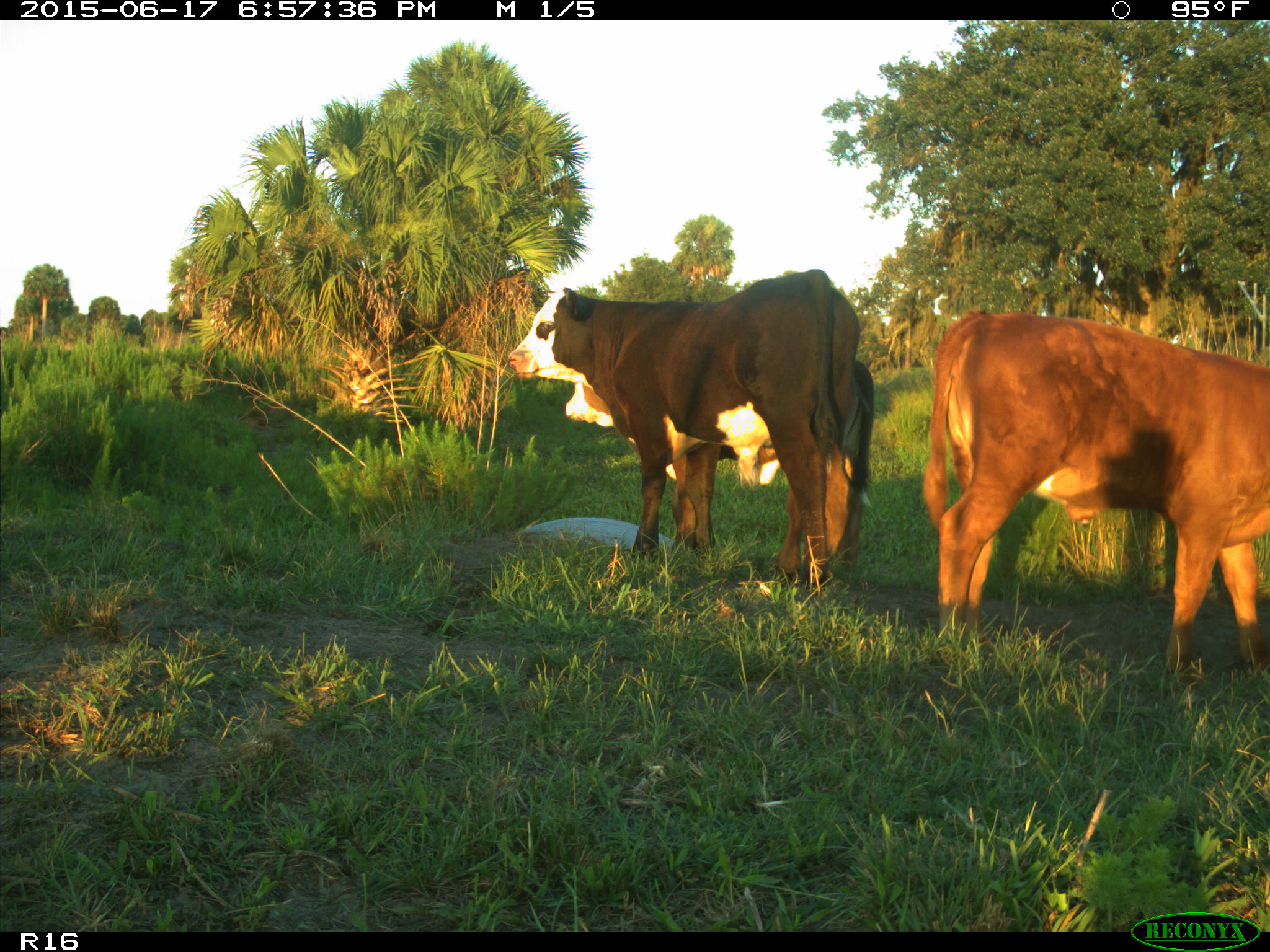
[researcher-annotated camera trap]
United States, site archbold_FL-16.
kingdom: Animalia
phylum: Chordata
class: Mammalia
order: Artiodactyla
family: Bovidae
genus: Bos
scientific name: Bos taurus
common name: domestic cow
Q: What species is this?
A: Bos taurus (domestic cow).